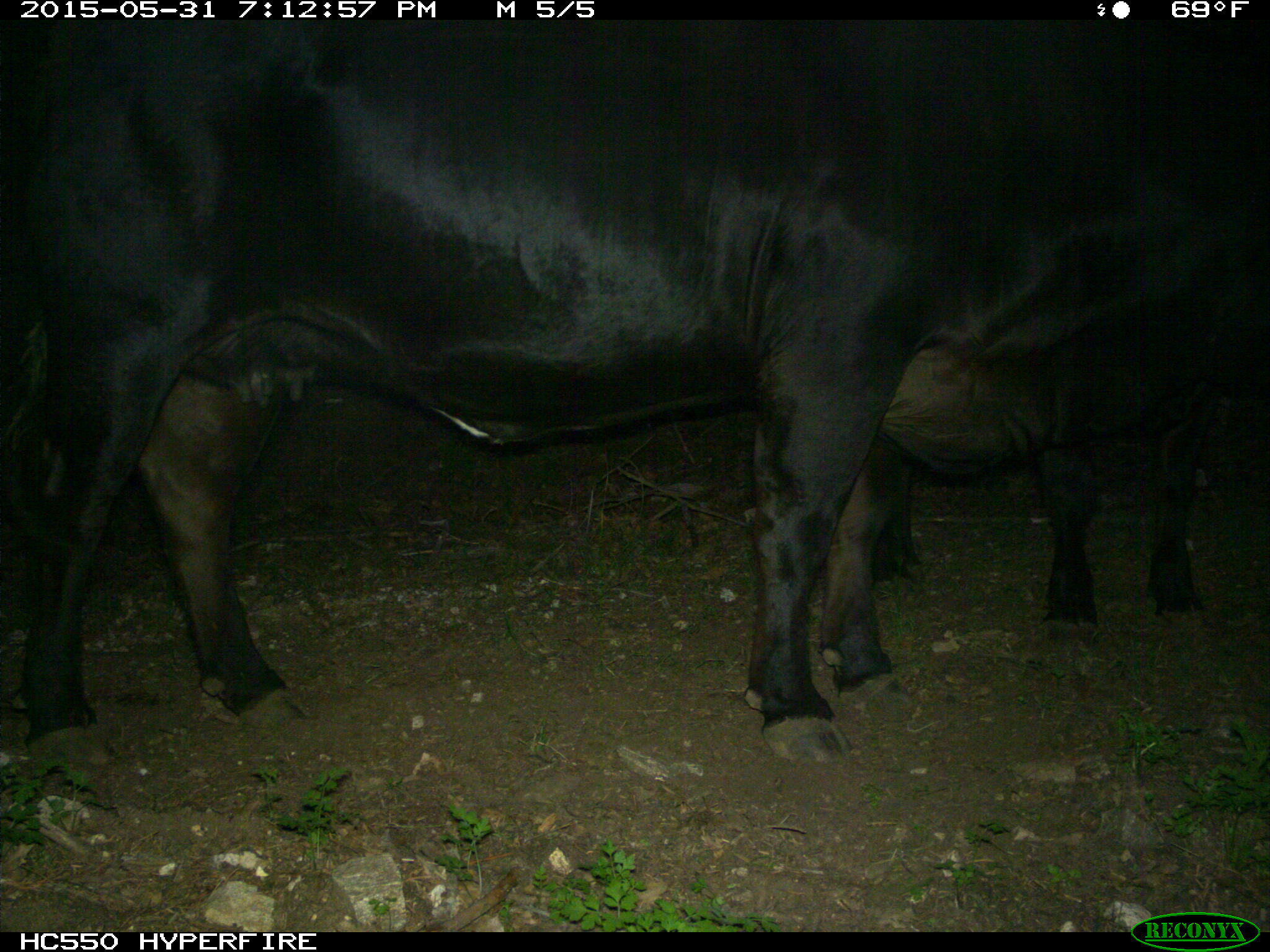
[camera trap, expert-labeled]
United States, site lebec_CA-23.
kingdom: Animalia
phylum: Chordata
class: Mammalia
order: Artiodactyla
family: Bovidae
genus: Bos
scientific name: Bos taurus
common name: domestic cow